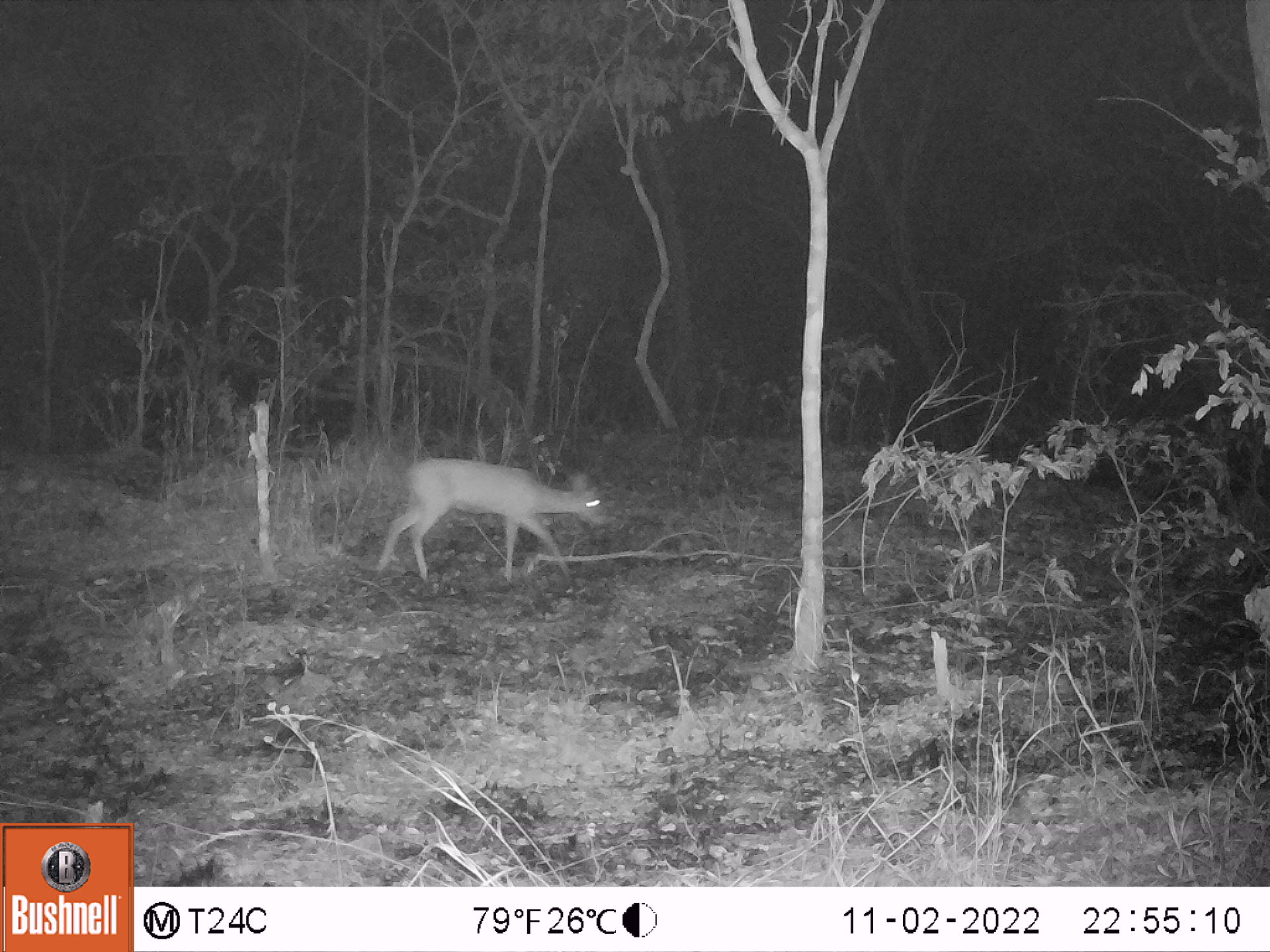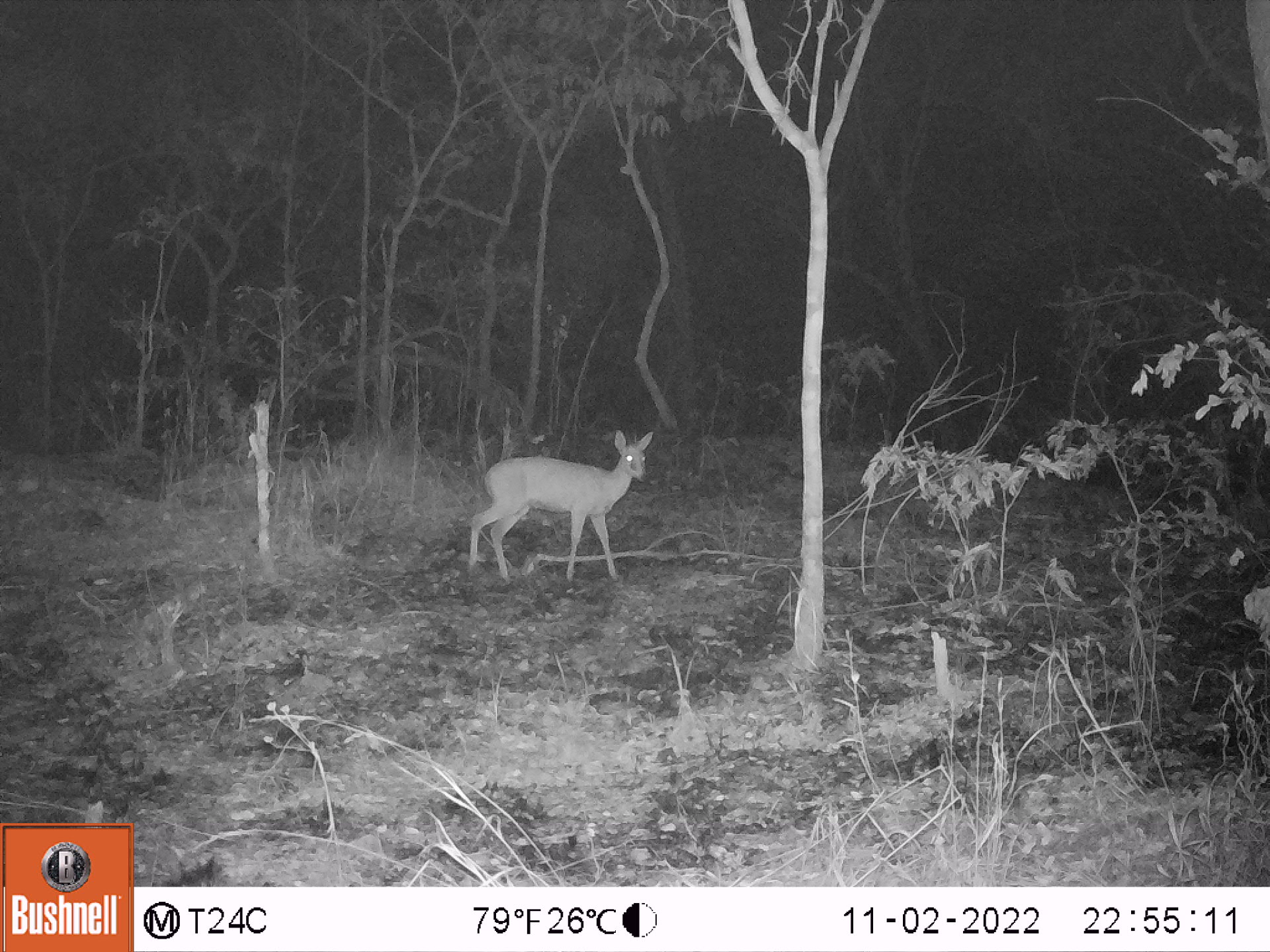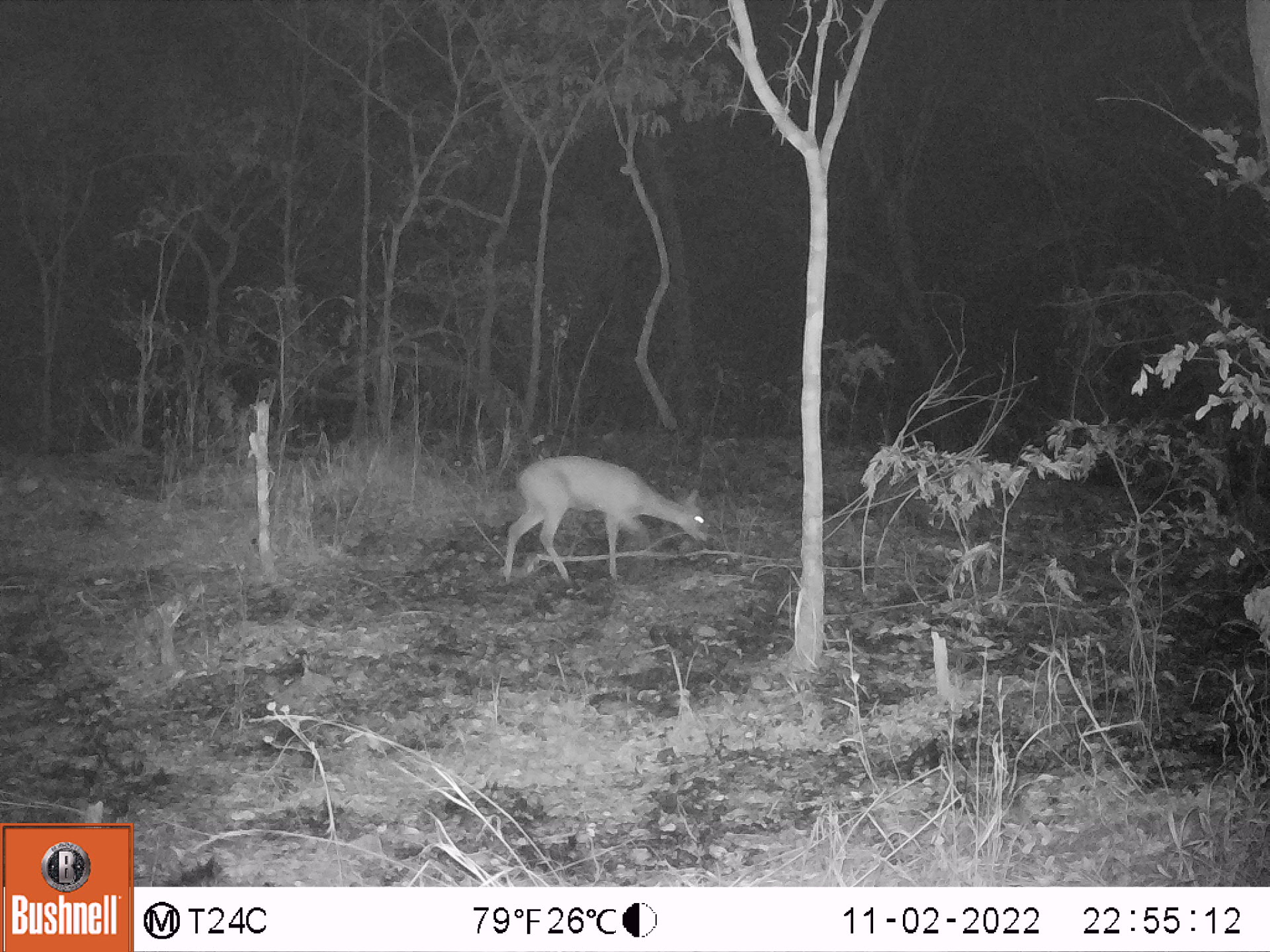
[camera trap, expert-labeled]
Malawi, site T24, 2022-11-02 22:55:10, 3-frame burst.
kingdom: Animalia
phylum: Chordata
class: Mammalia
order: Artiodactyla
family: Bovidae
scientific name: Antilopinae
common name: small antelope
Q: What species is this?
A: Small antelope (Antilopinae).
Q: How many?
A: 1.